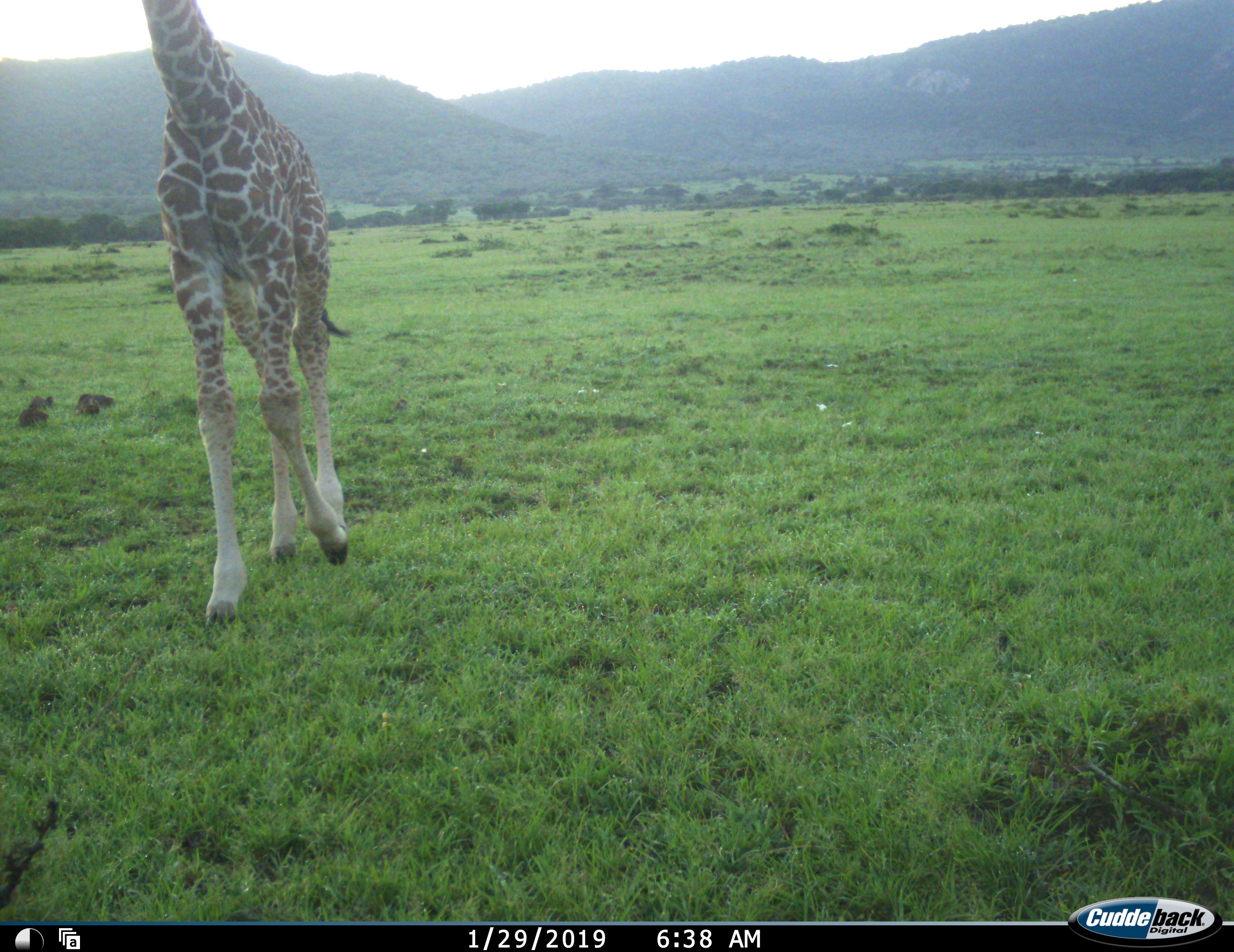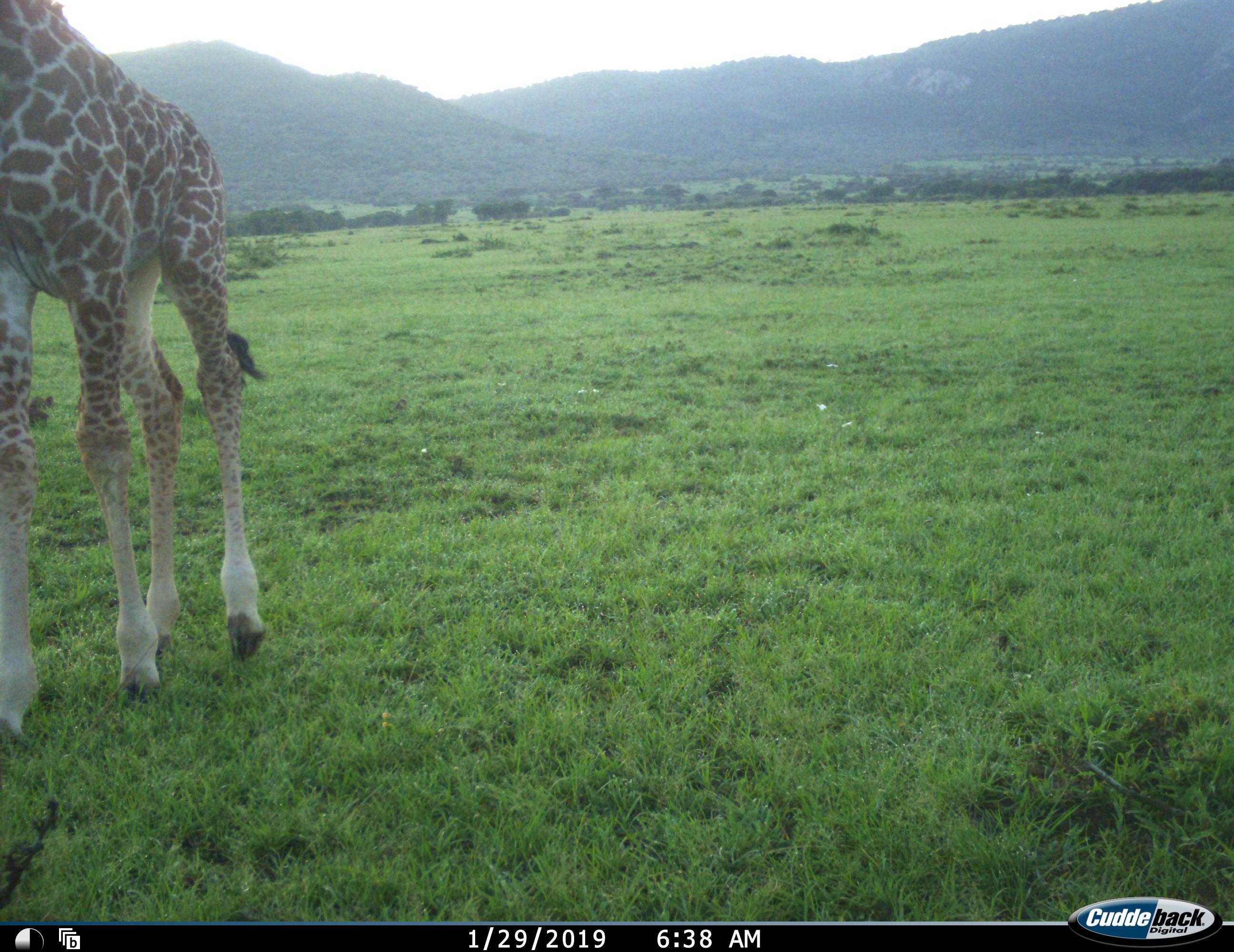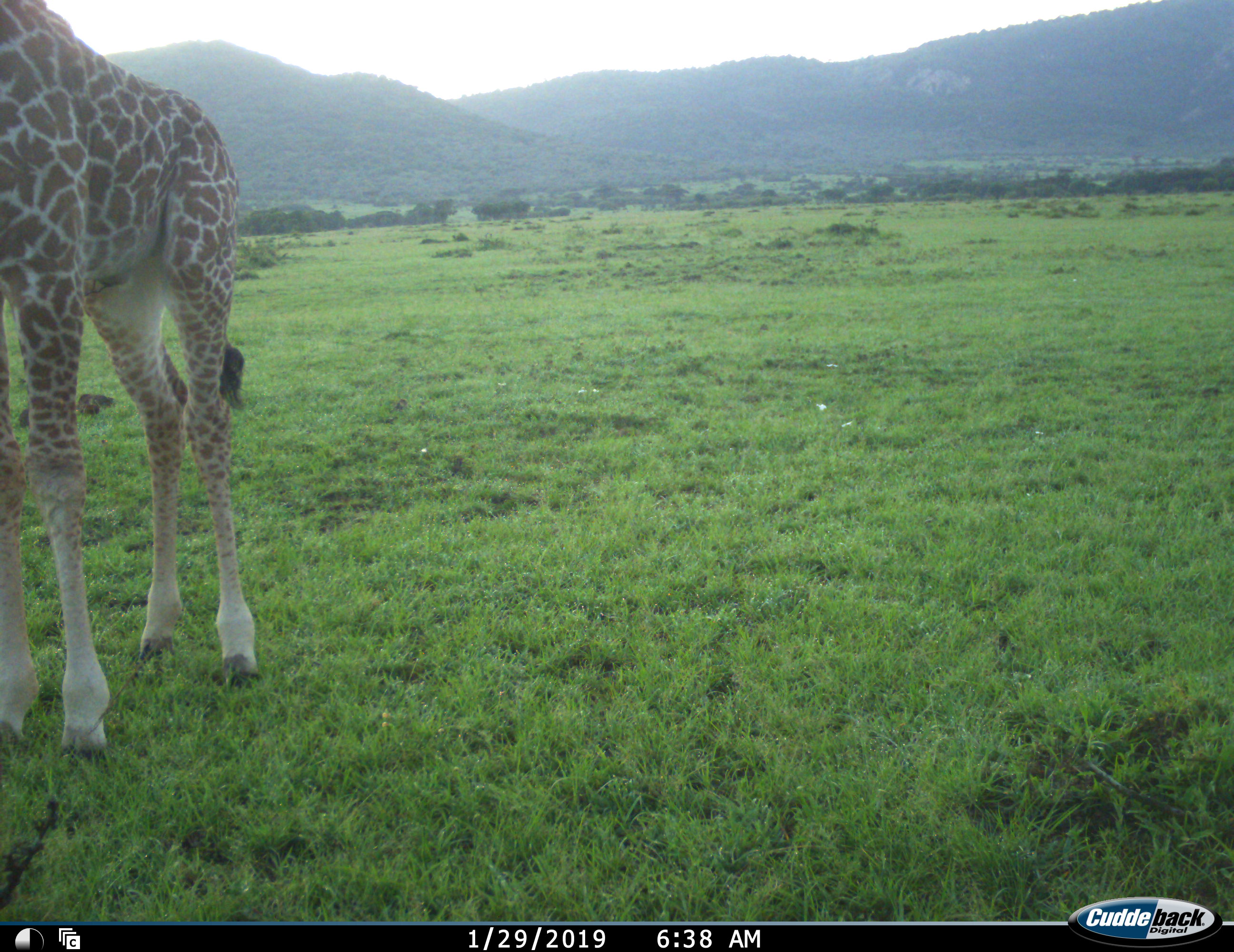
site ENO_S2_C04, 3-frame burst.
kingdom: Animalia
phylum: Chordata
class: Mammalia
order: Artiodactyla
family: Giraffidae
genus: Giraffa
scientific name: Giraffa camelopardalis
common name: giraffe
Giraffe (Giraffa camelopardalis), count 1. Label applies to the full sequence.